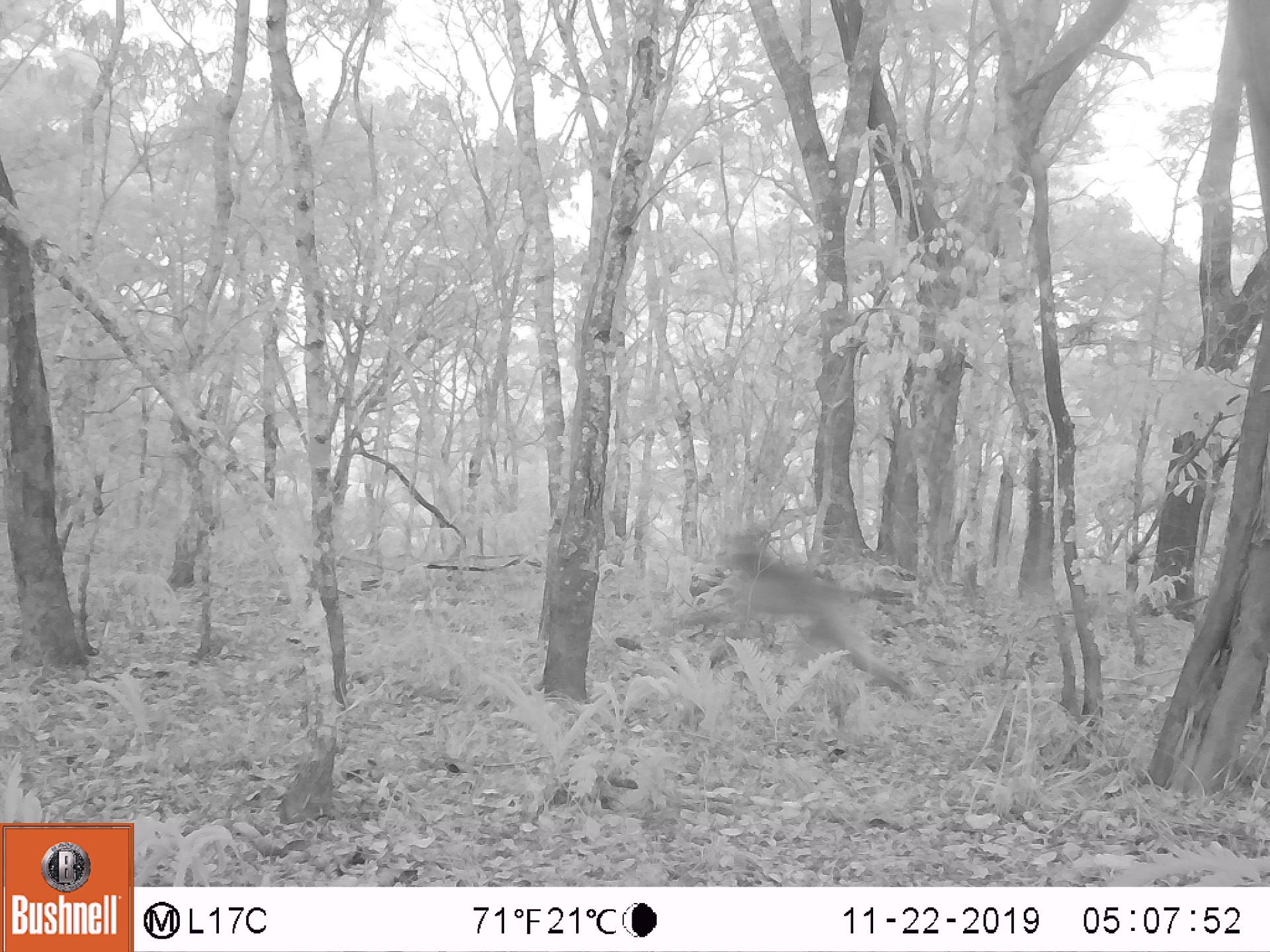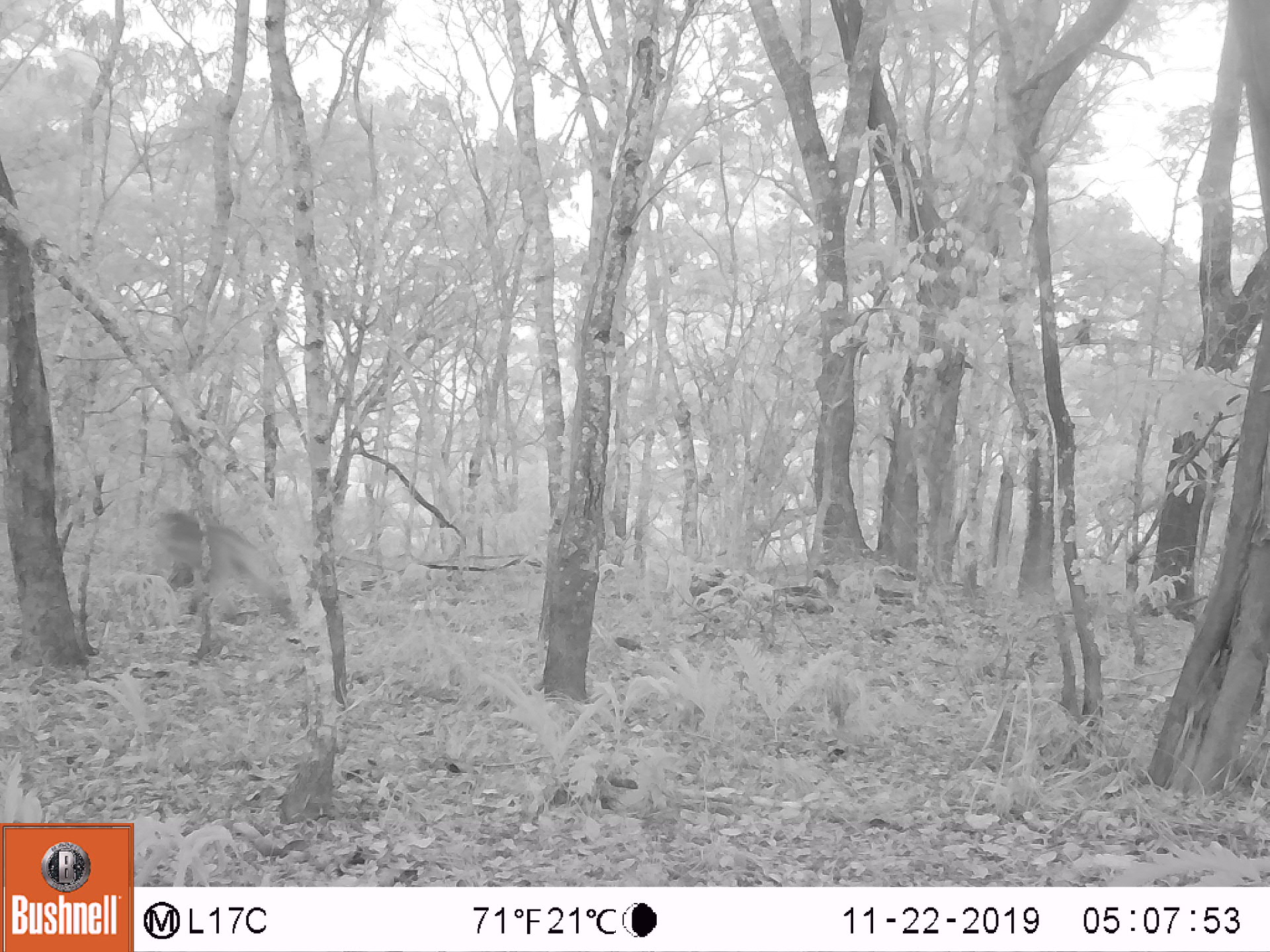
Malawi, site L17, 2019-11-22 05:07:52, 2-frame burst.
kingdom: Animalia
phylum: Chordata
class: Mammalia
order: Primates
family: Cercopithecidae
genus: Papio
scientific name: Papio cynocephalus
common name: yellow baboon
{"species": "yellow baboon (Papio cynocephalus)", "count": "1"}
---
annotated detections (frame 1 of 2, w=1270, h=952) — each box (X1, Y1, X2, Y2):
yellow baboon: (659, 523, 919, 695)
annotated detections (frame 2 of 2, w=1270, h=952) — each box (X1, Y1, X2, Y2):
yellow baboon: (152, 506, 298, 619)